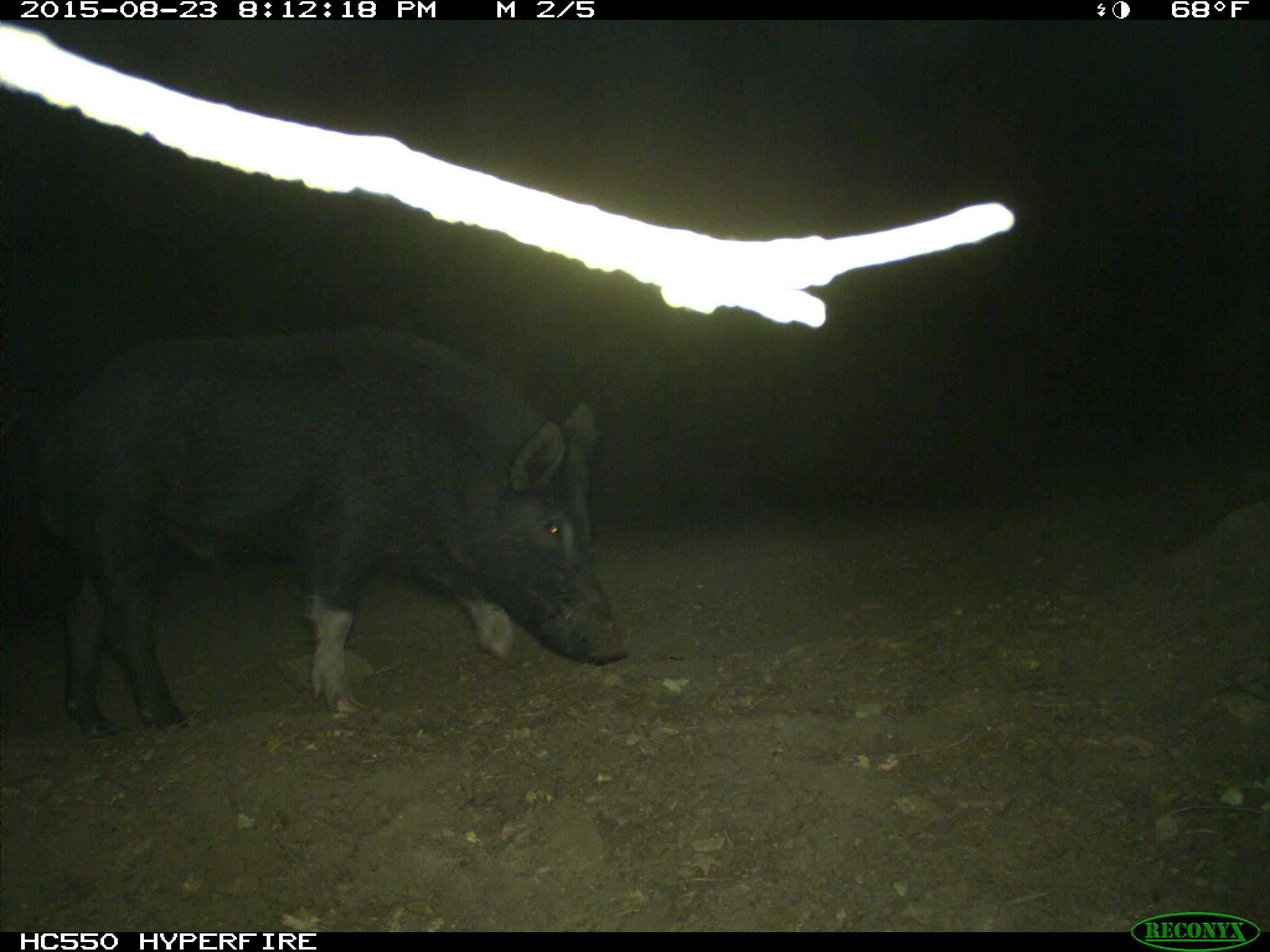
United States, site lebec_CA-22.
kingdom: Animalia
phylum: Chordata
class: Mammalia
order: Artiodactyla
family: Suidae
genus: Sus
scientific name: Sus scrofa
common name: wild boar